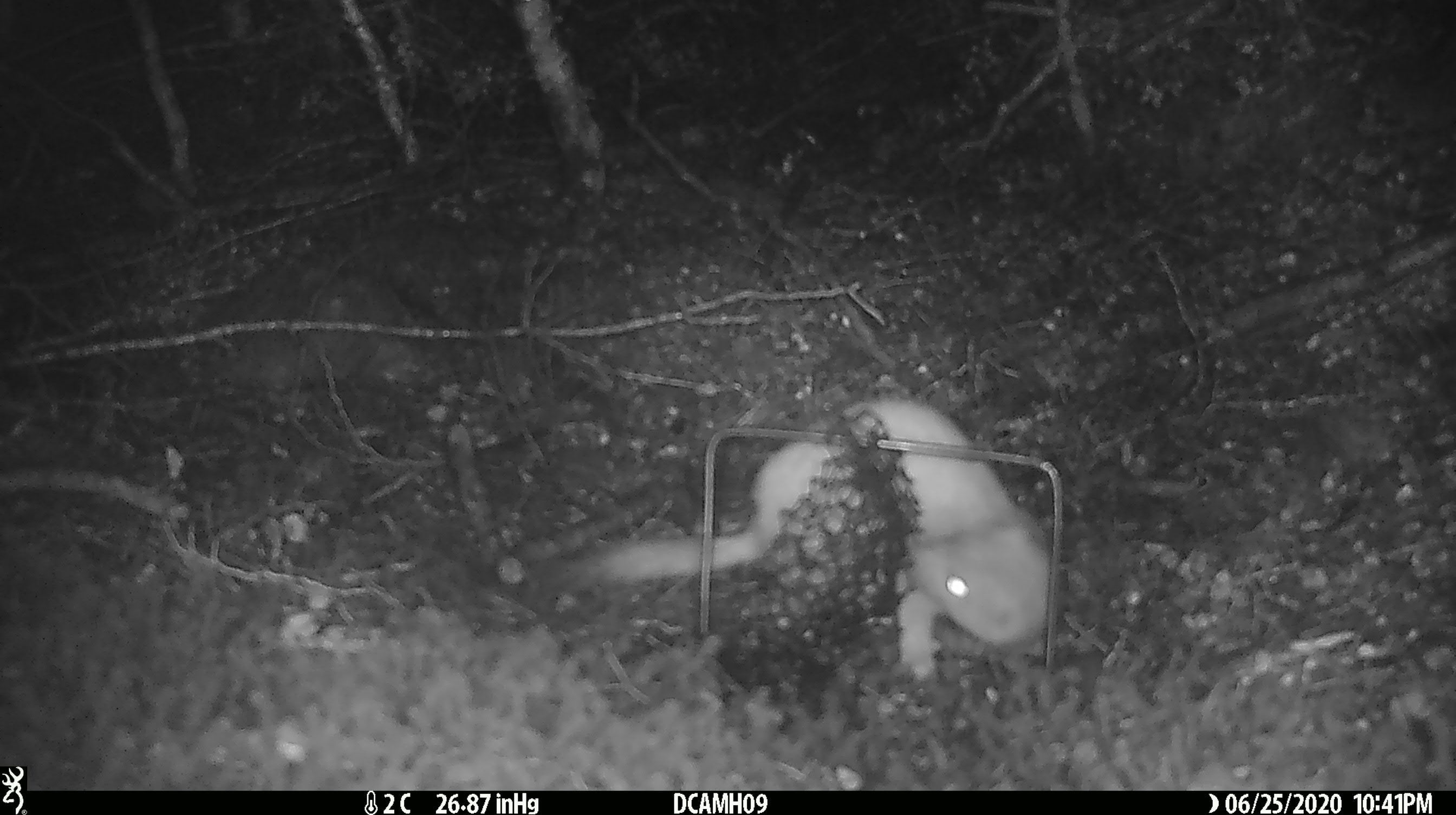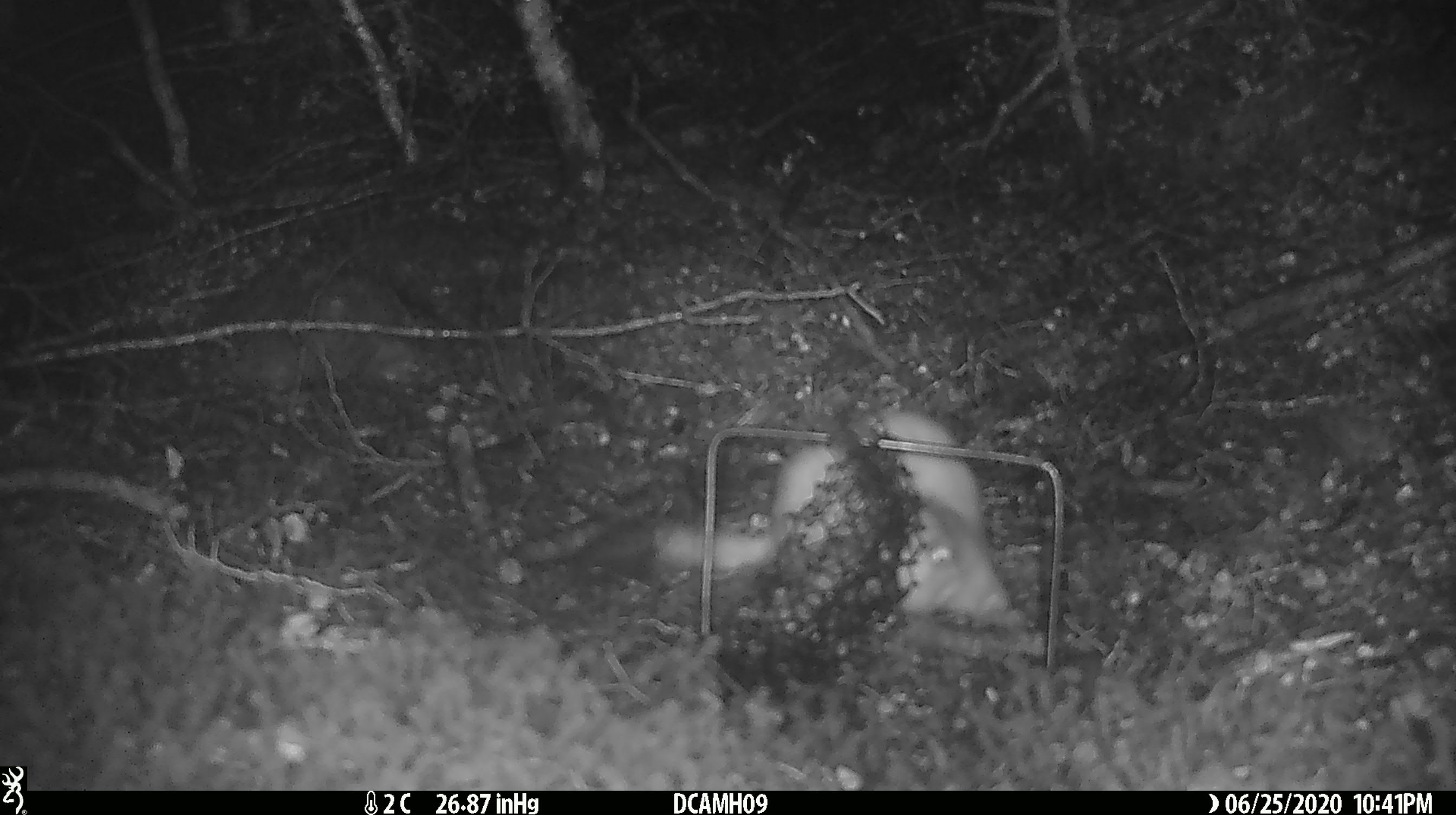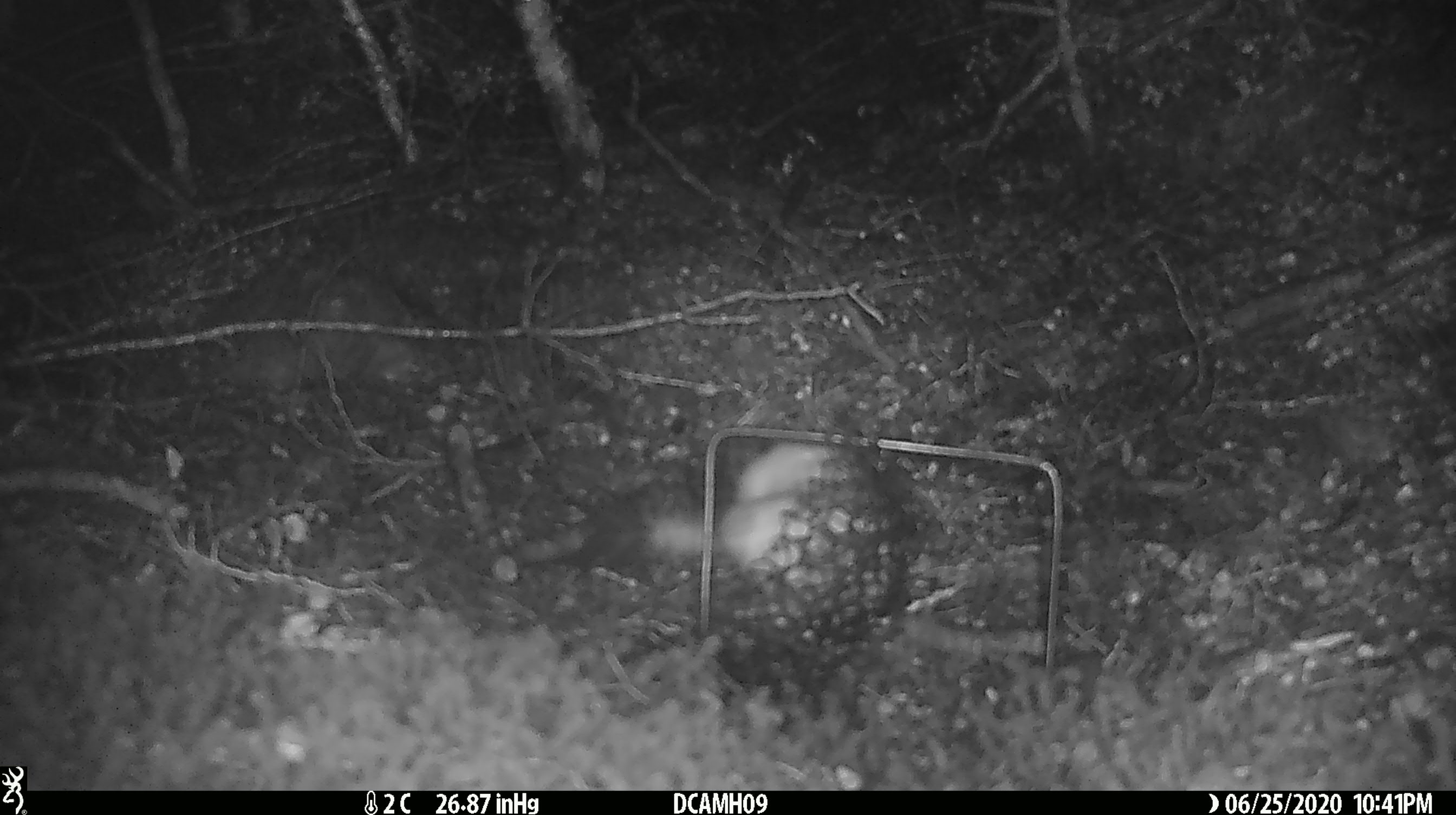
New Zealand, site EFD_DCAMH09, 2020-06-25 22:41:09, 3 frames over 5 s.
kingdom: Animalia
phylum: Chordata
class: Mammalia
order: Carnivora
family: Mustelidae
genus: Mustela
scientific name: Mustela erminea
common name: stoat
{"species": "stoat (Mustela erminea)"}